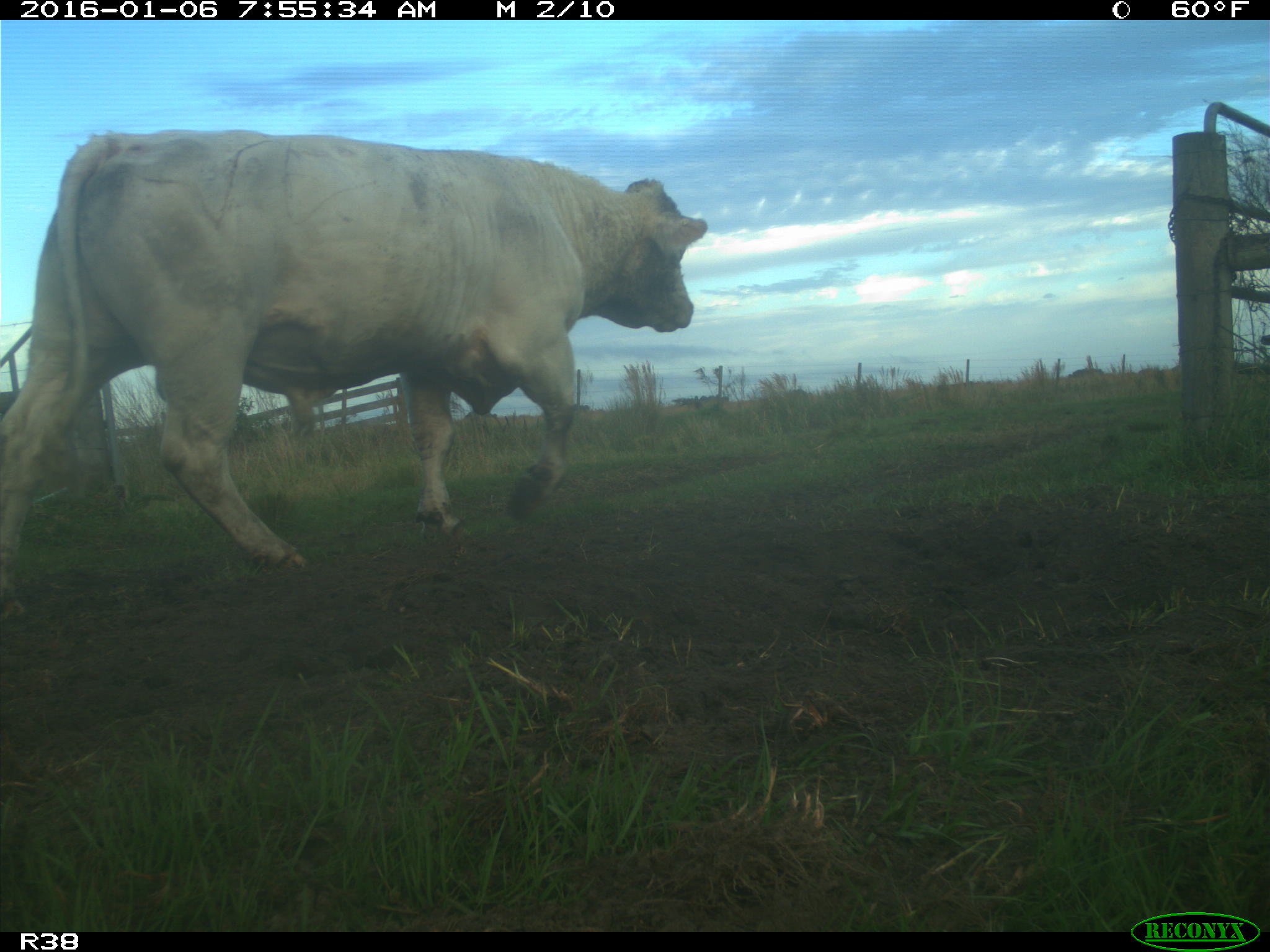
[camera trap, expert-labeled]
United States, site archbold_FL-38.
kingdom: Animalia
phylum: Chordata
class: Mammalia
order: Artiodactyla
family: Bovidae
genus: Bos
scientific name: Bos taurus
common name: domestic cow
Bos taurus (domestic cow).